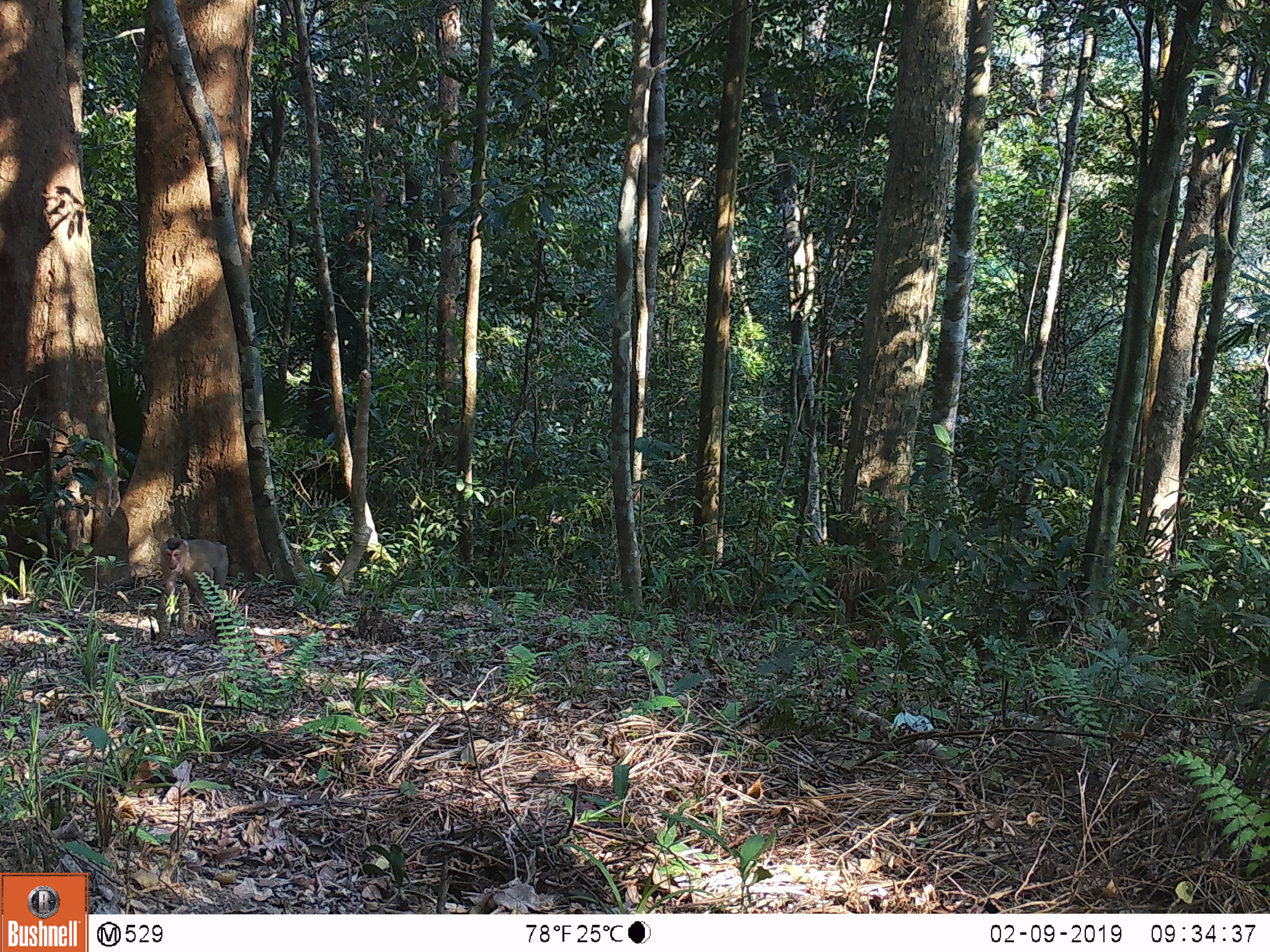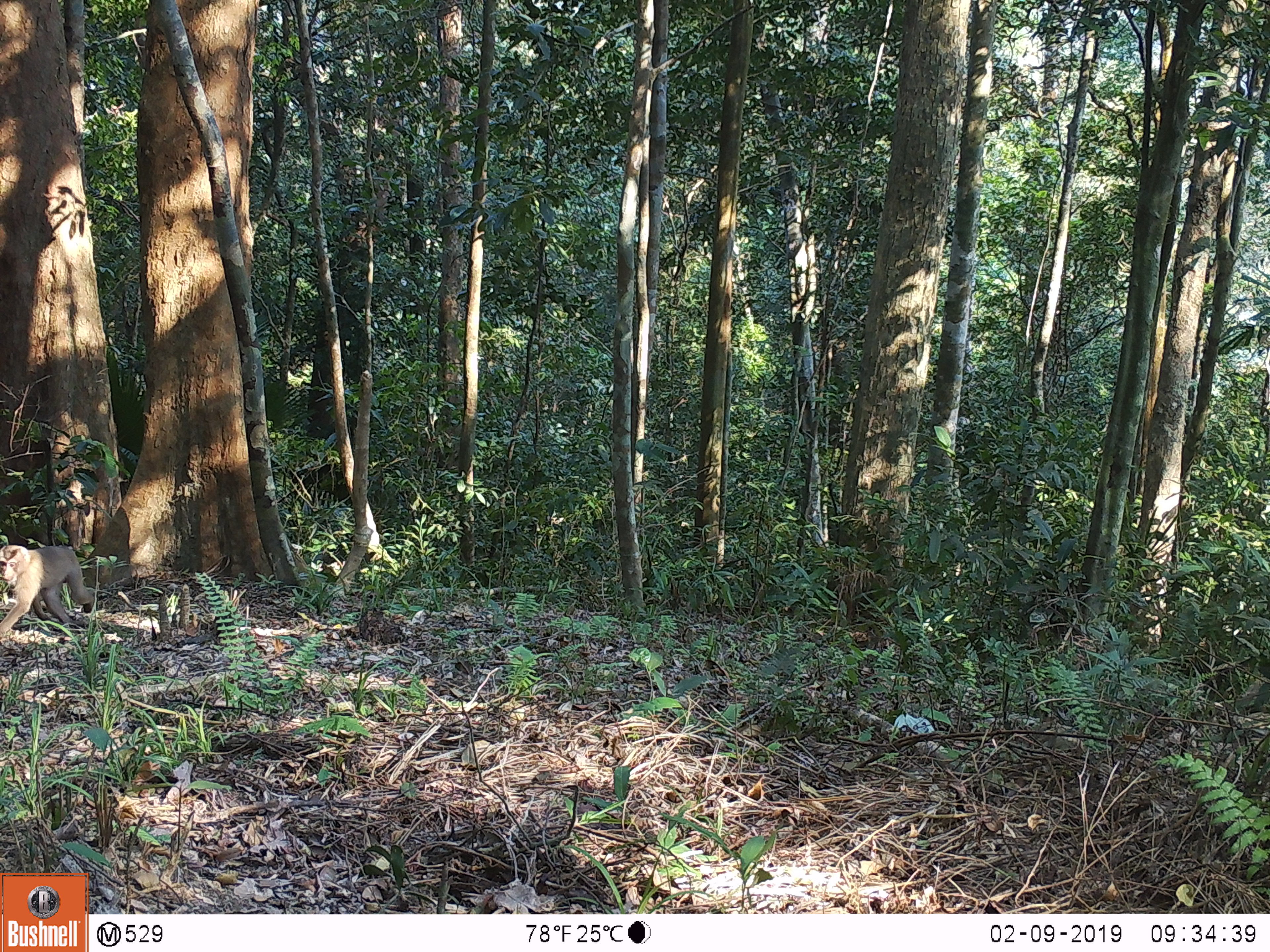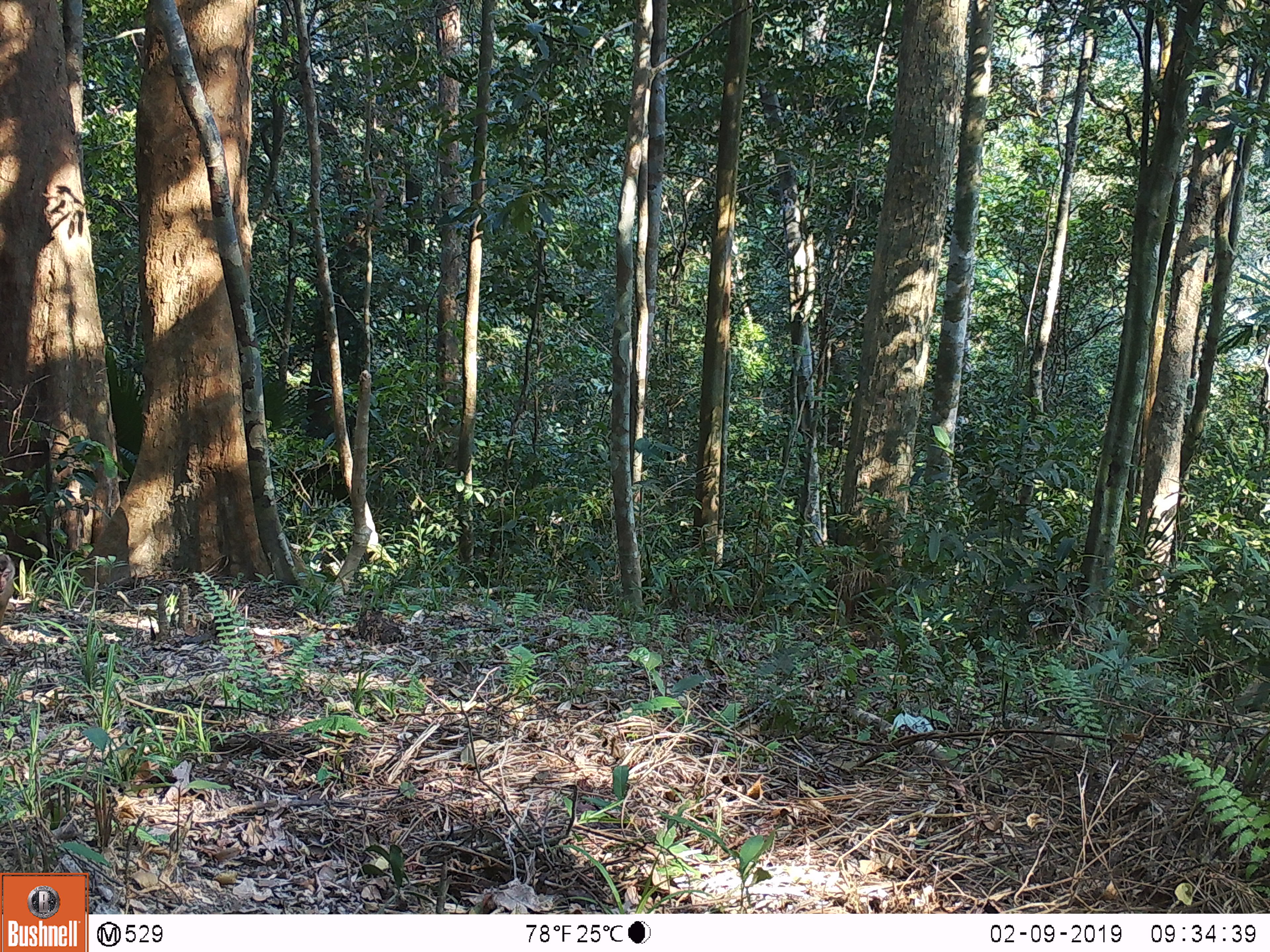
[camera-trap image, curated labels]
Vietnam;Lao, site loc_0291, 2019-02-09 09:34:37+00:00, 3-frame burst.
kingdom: Animalia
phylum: Chordata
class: Mammalia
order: Primates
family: Cercopithecidae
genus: Macaca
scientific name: Macaca nemestrina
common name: pig-tailed macaque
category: pig tailed macaque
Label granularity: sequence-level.